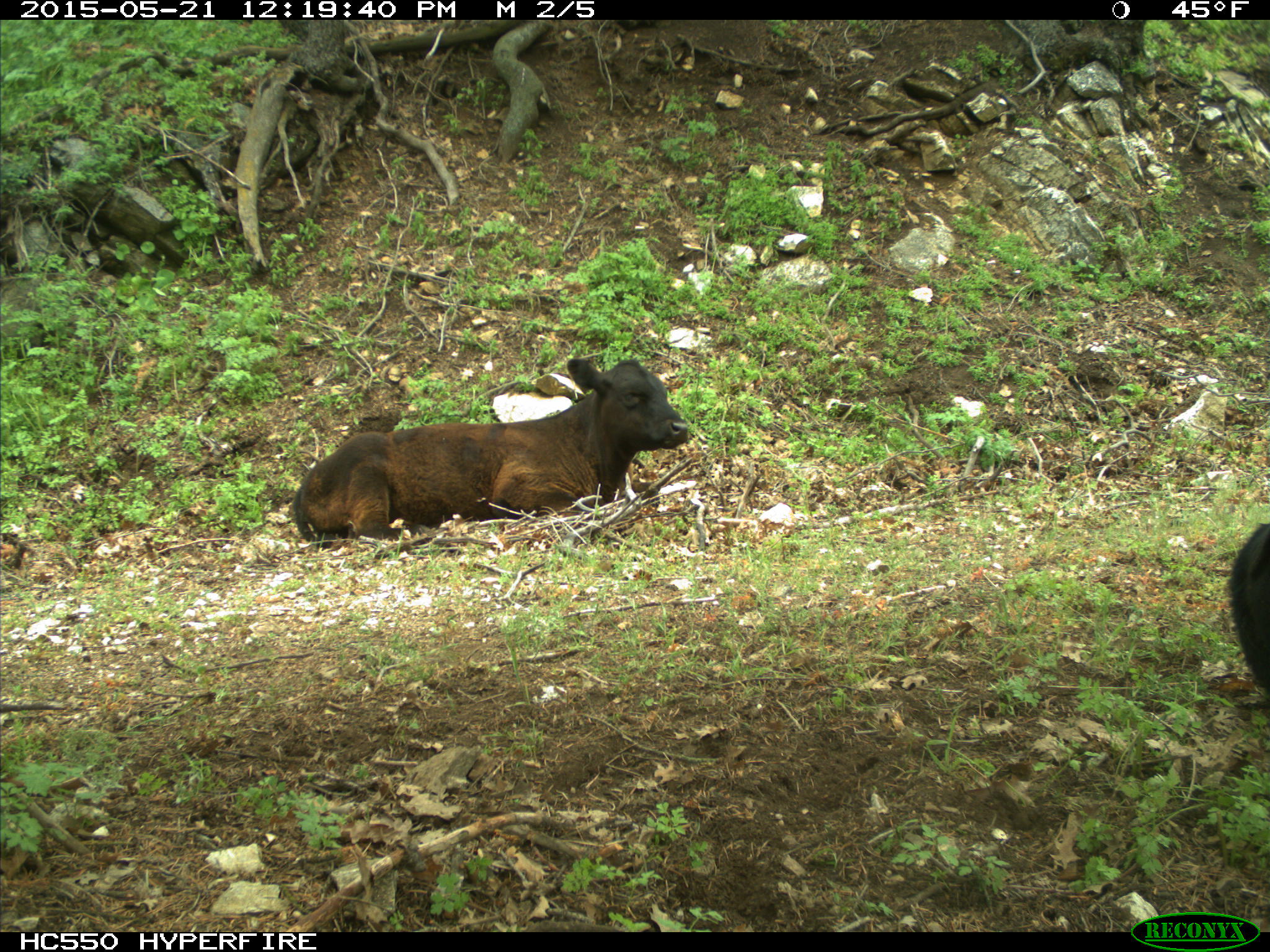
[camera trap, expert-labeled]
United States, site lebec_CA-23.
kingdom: Animalia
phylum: Chordata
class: Mammalia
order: Artiodactyla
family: Bovidae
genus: Bos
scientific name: Bos taurus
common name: domestic cow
Bos taurus (domestic cow).